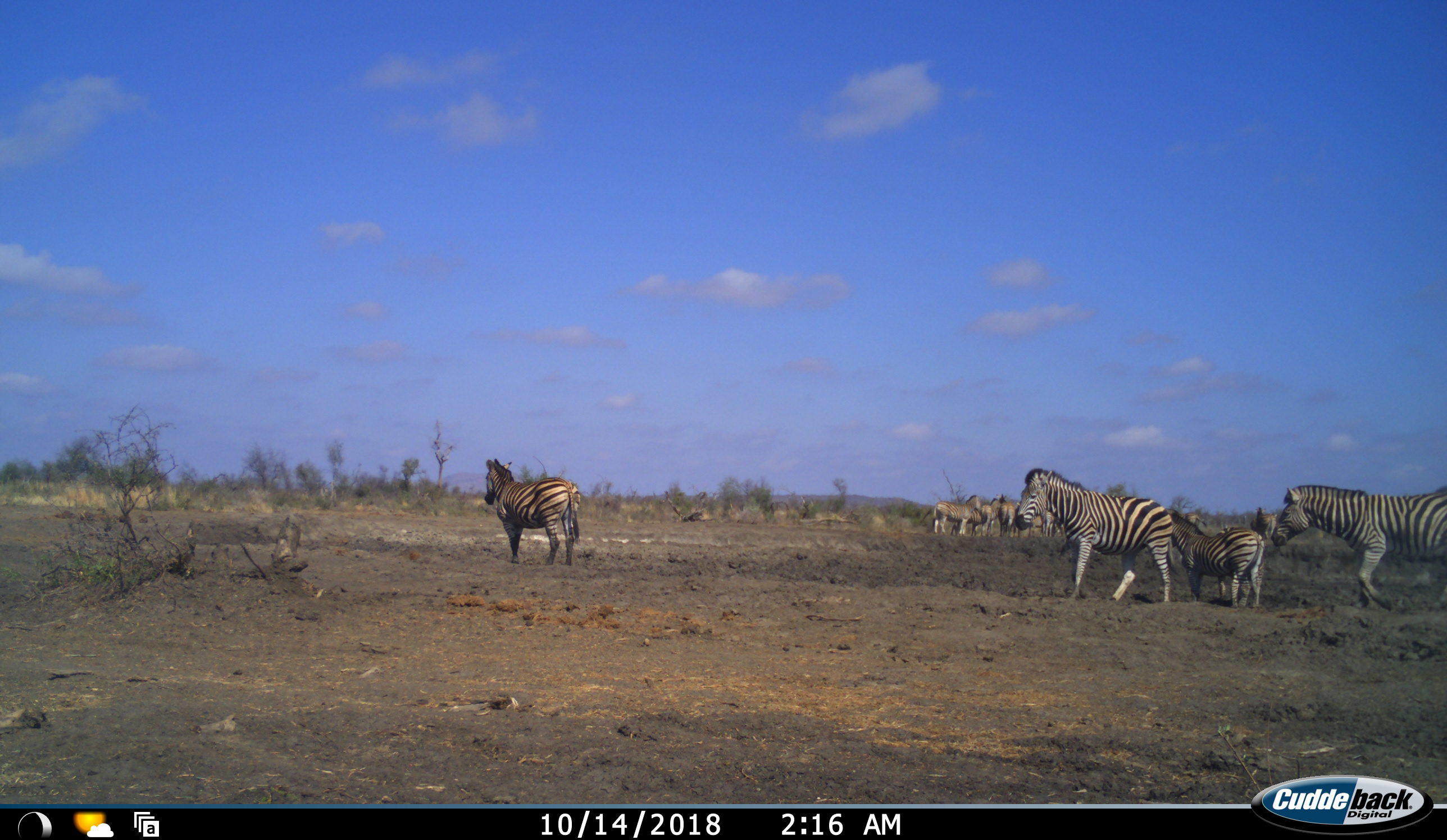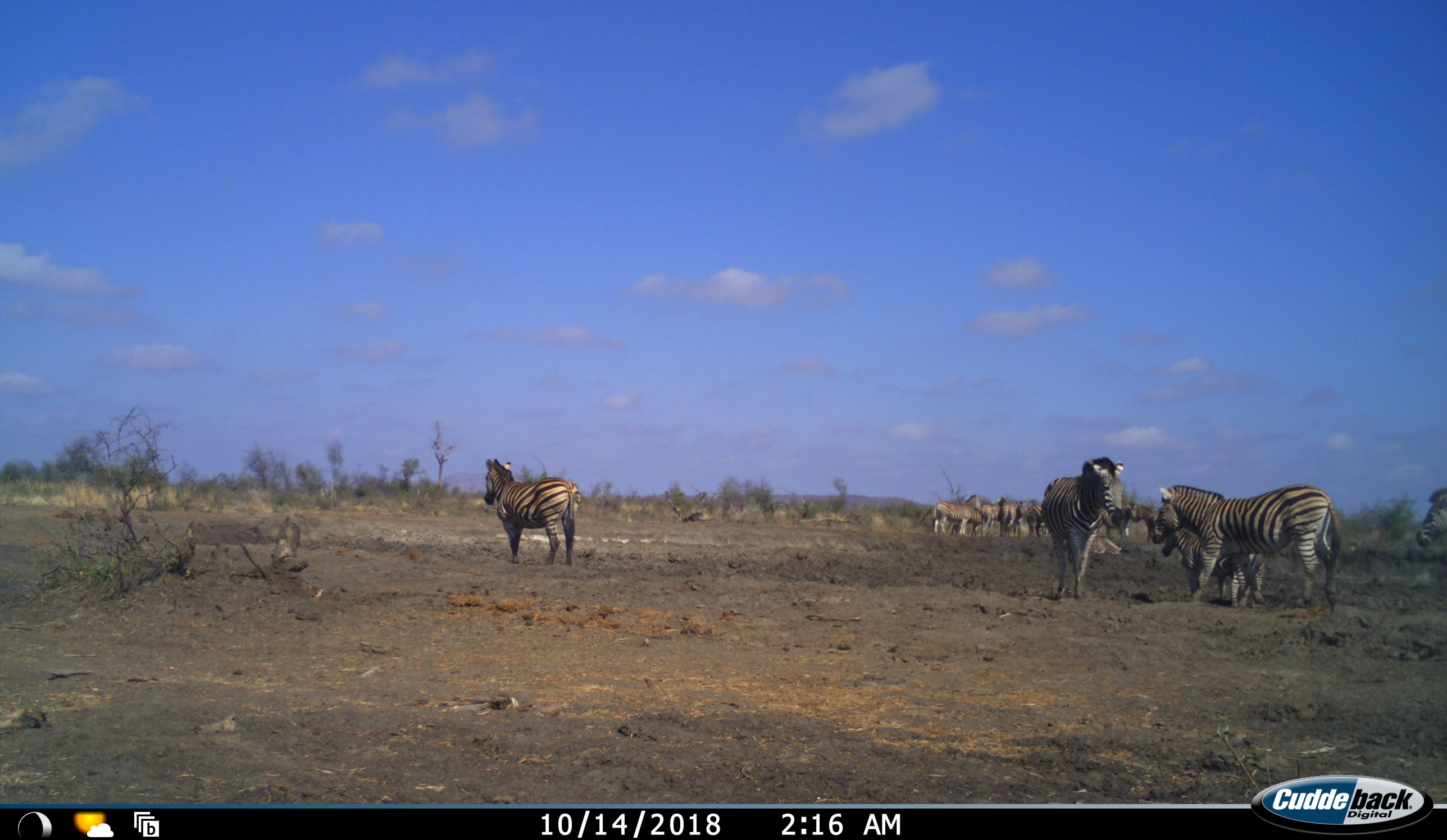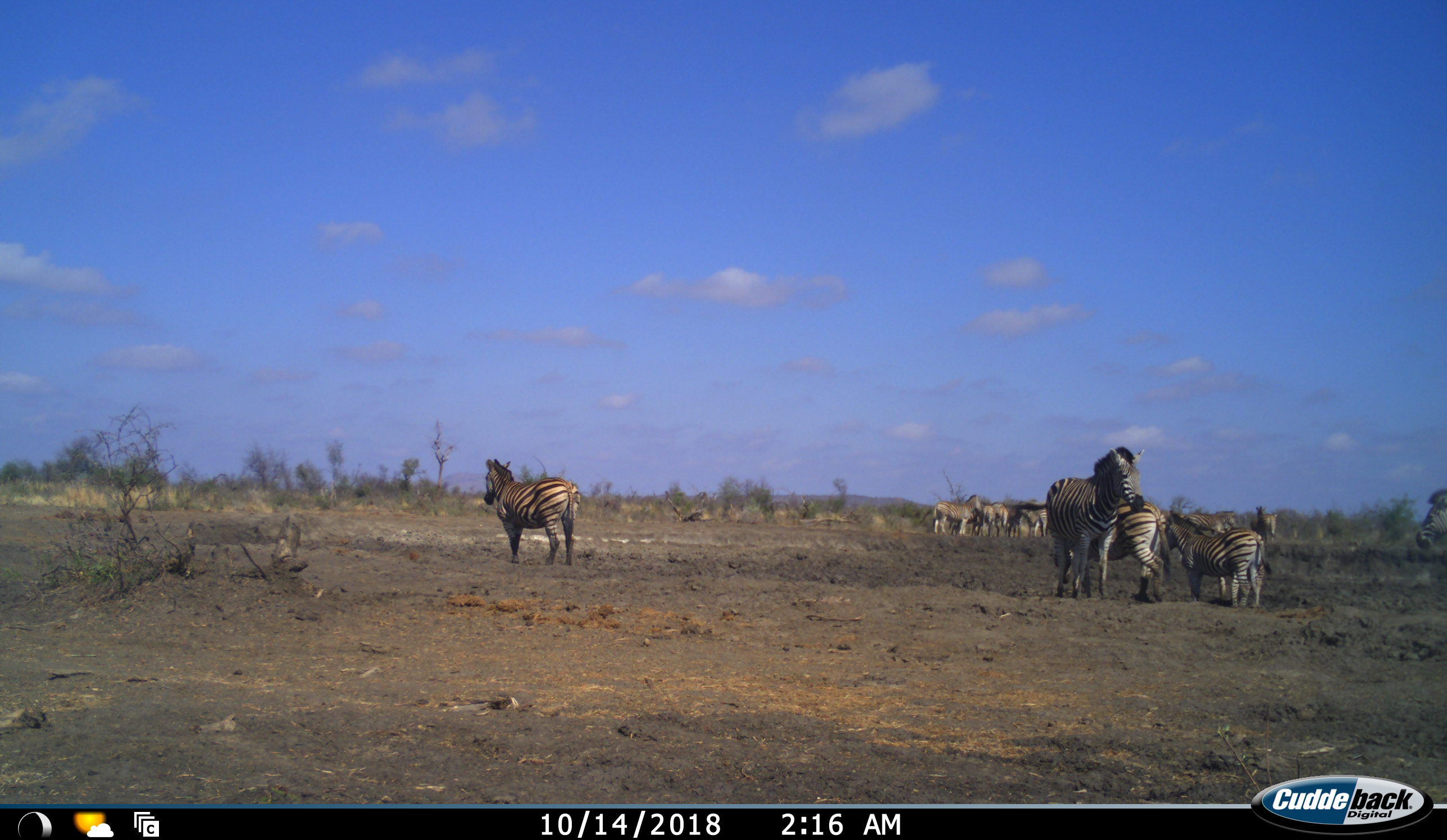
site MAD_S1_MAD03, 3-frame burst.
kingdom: Animalia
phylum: Chordata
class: Mammalia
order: Perissodactyla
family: Equidae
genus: Equus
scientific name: Equus quagga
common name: plains zebra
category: zebraplains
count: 11-50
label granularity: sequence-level